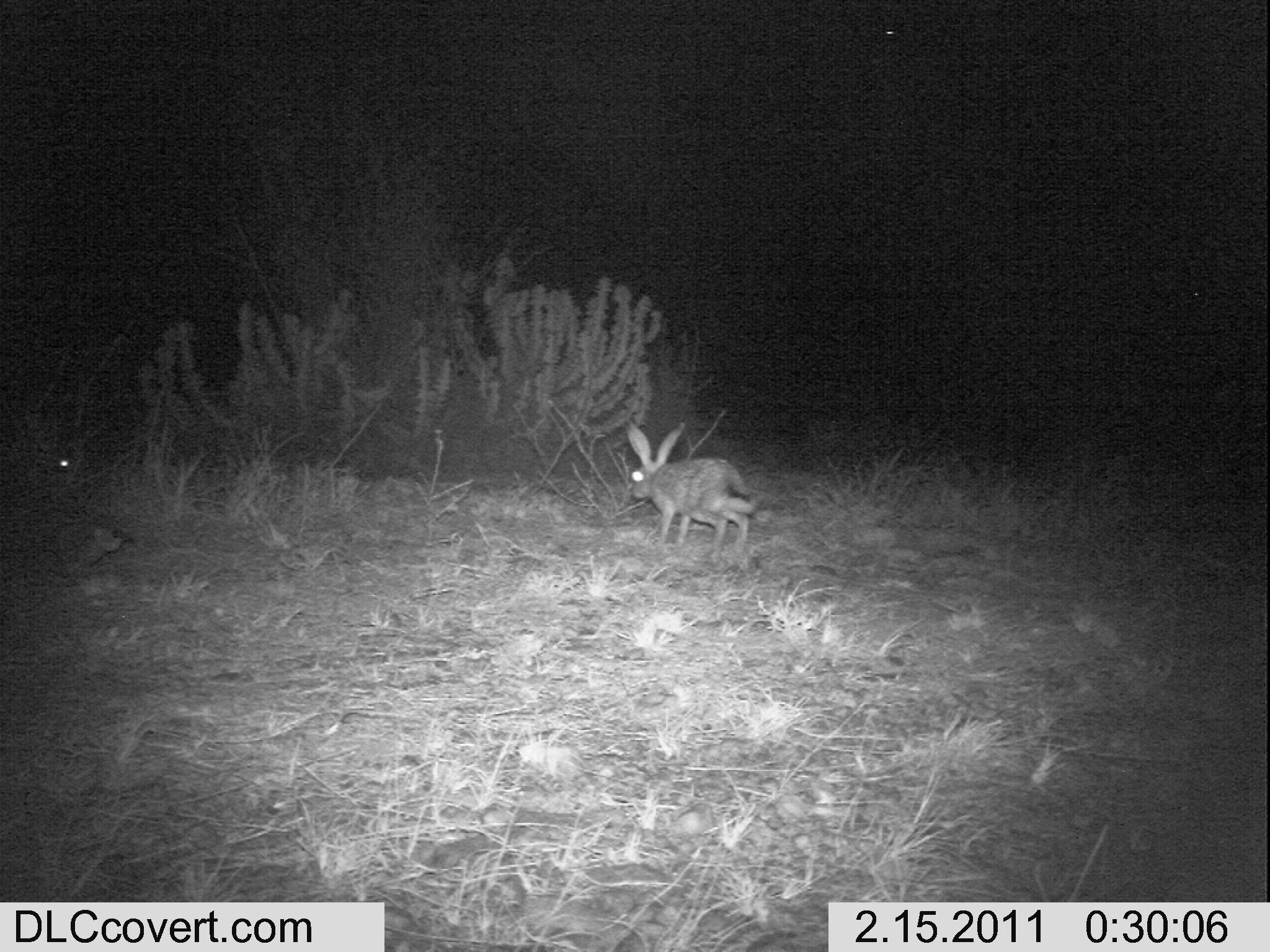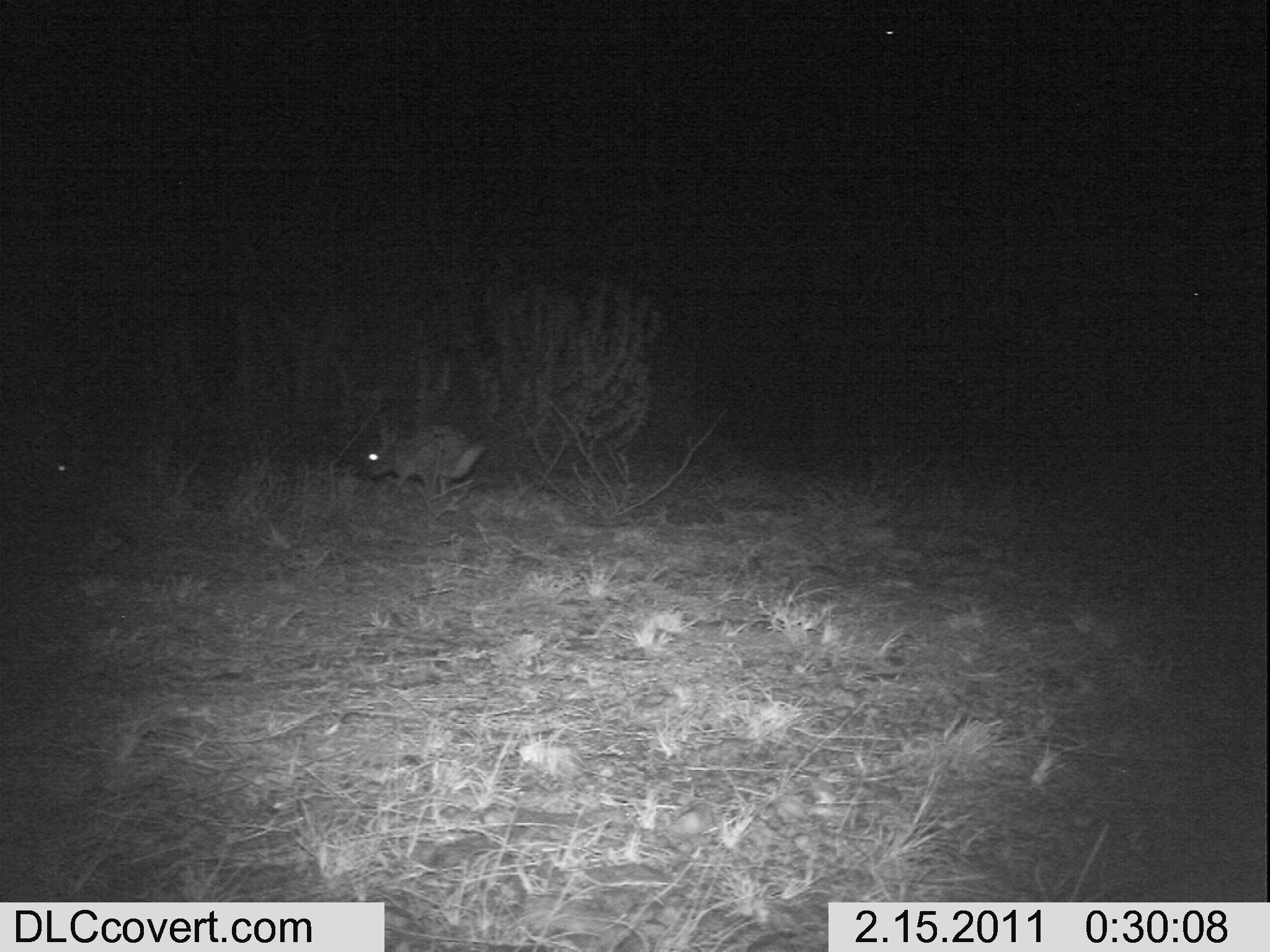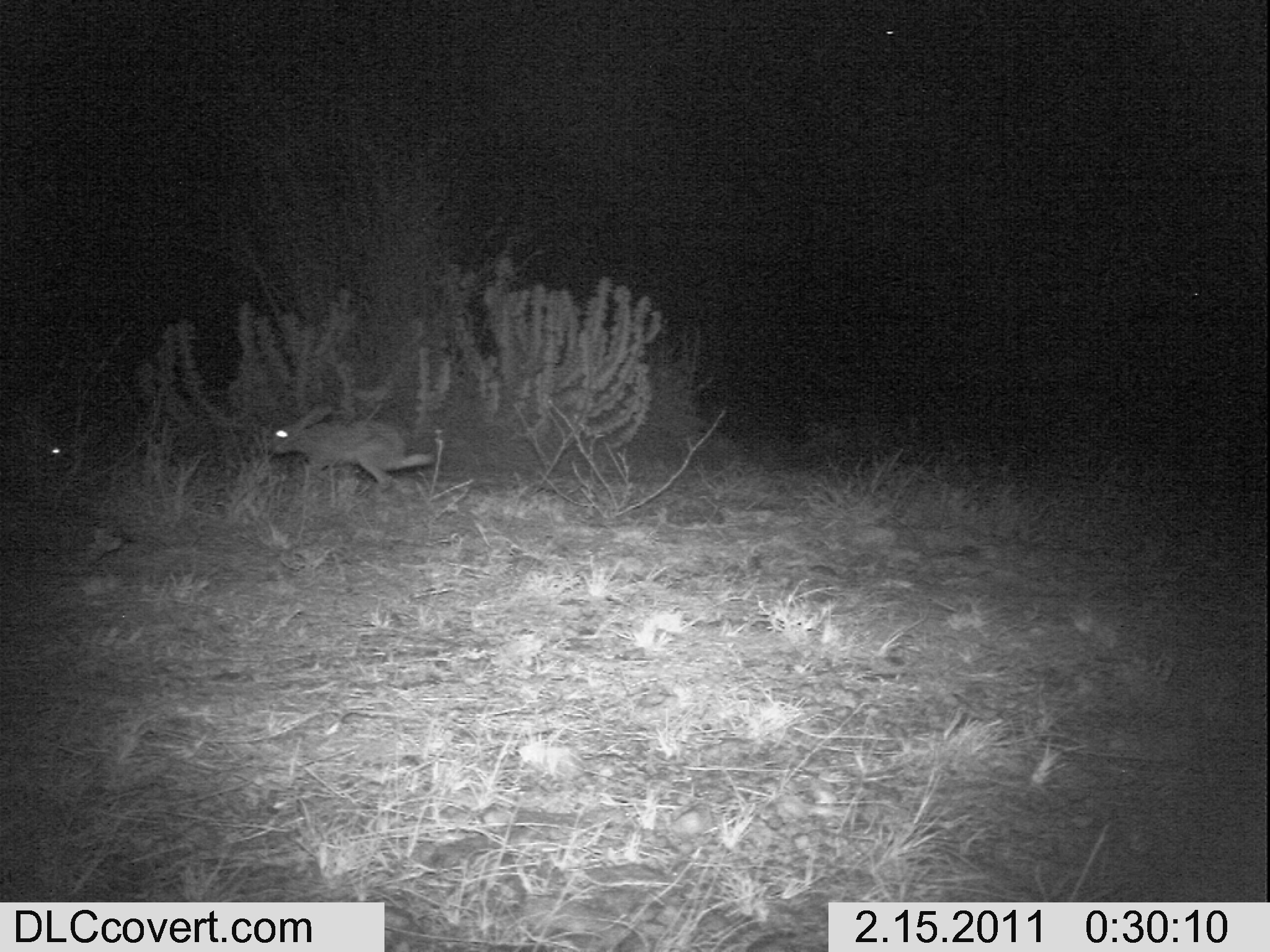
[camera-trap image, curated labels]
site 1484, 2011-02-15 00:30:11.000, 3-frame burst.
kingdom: Animalia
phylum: Chordata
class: Mammalia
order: Lagomorpha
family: Leporidae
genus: Lepus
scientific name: Lepus saxatilis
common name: scrub hare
Lepus saxatilis (scrub hare), count 2.